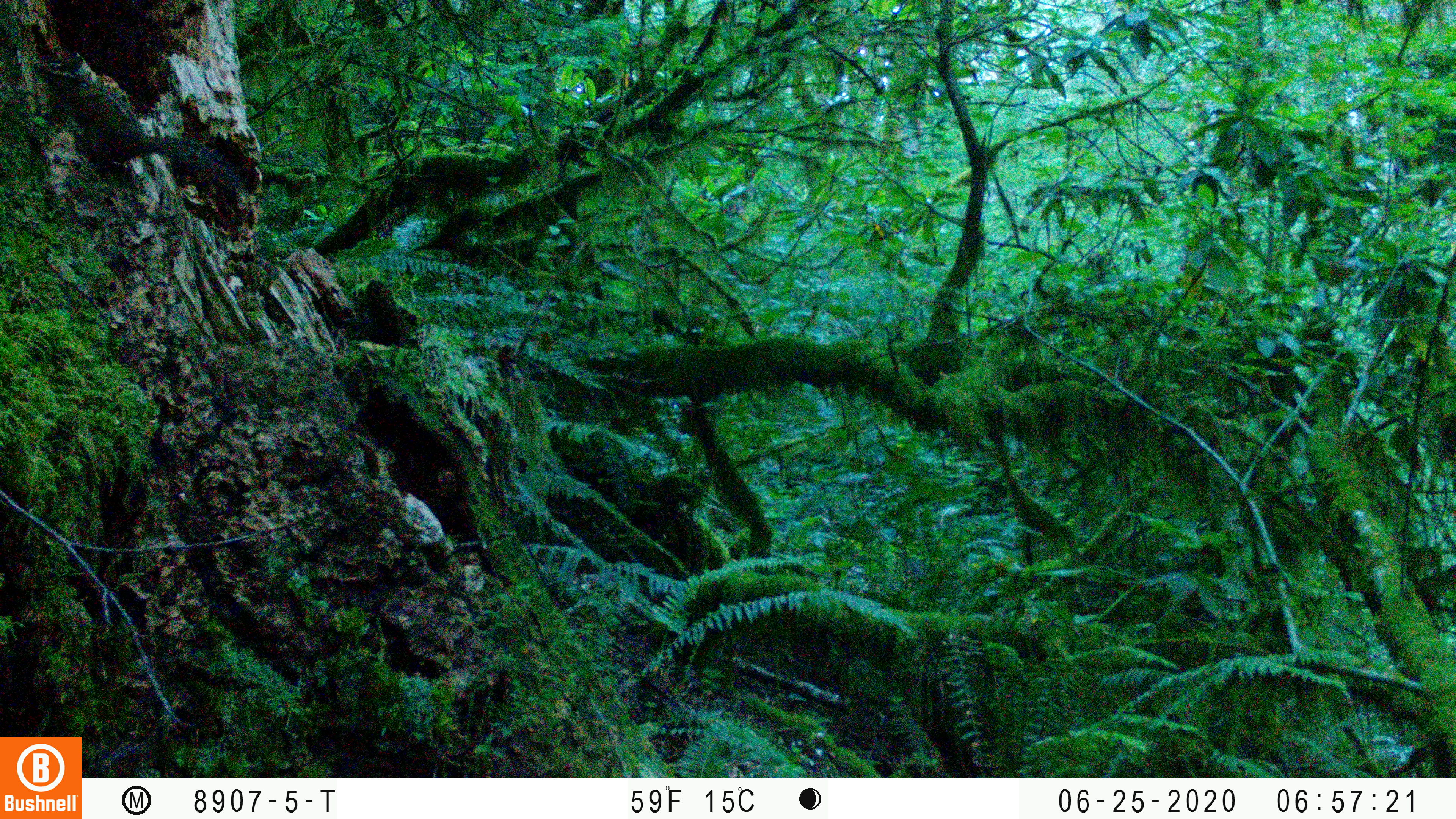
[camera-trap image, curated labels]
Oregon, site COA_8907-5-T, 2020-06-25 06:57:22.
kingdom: Animalia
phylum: Chordata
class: Mammalia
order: Rodentia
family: Sciuridae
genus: Neotamias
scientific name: Neotamias townsendii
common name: townsend's chipmunk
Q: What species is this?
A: Townsend's chipmunk (Neotamias townsendii).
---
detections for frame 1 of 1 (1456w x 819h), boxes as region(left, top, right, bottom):
townsend's chipmunk: region(25, 46, 245, 215)